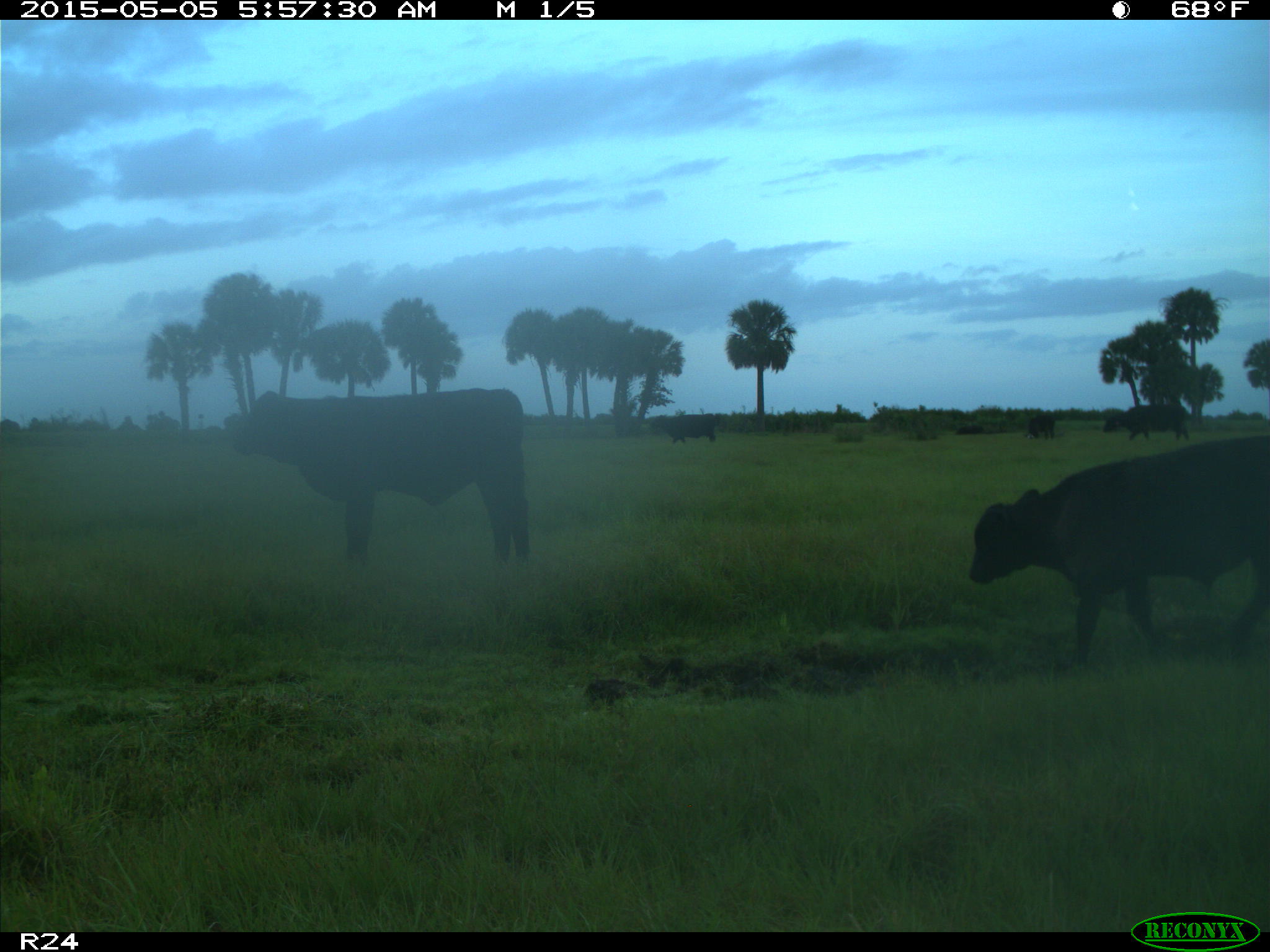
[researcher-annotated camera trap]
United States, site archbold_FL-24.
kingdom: Animalia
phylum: Chordata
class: Mammalia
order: Artiodactyla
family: Bovidae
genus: Bos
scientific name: Bos taurus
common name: domestic cow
Bos taurus (domestic cow).